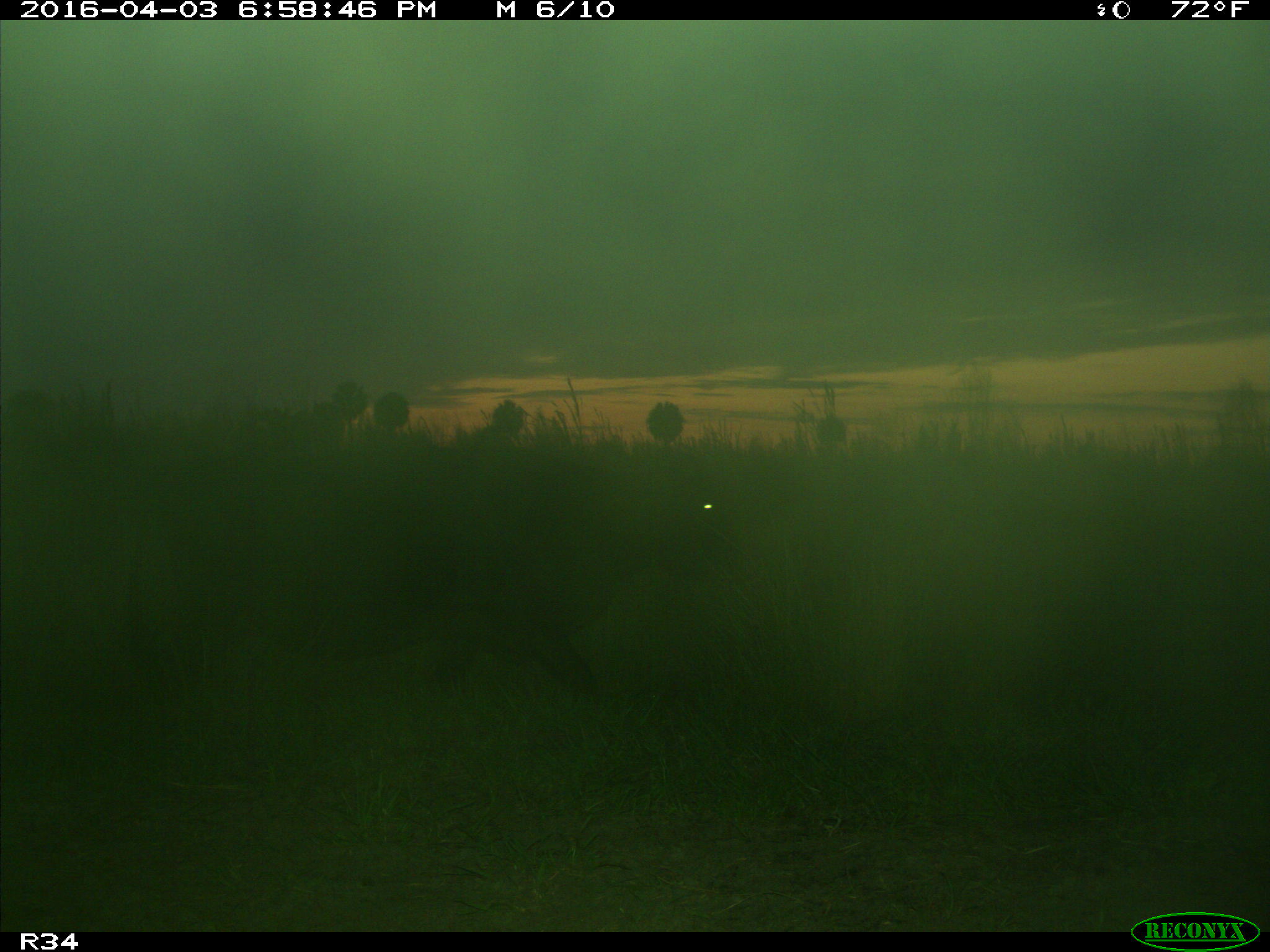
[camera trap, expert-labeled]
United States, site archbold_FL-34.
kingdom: Animalia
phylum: Chordata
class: Mammalia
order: Artiodactyla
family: Bovidae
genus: Bos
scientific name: Bos taurus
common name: domestic cow